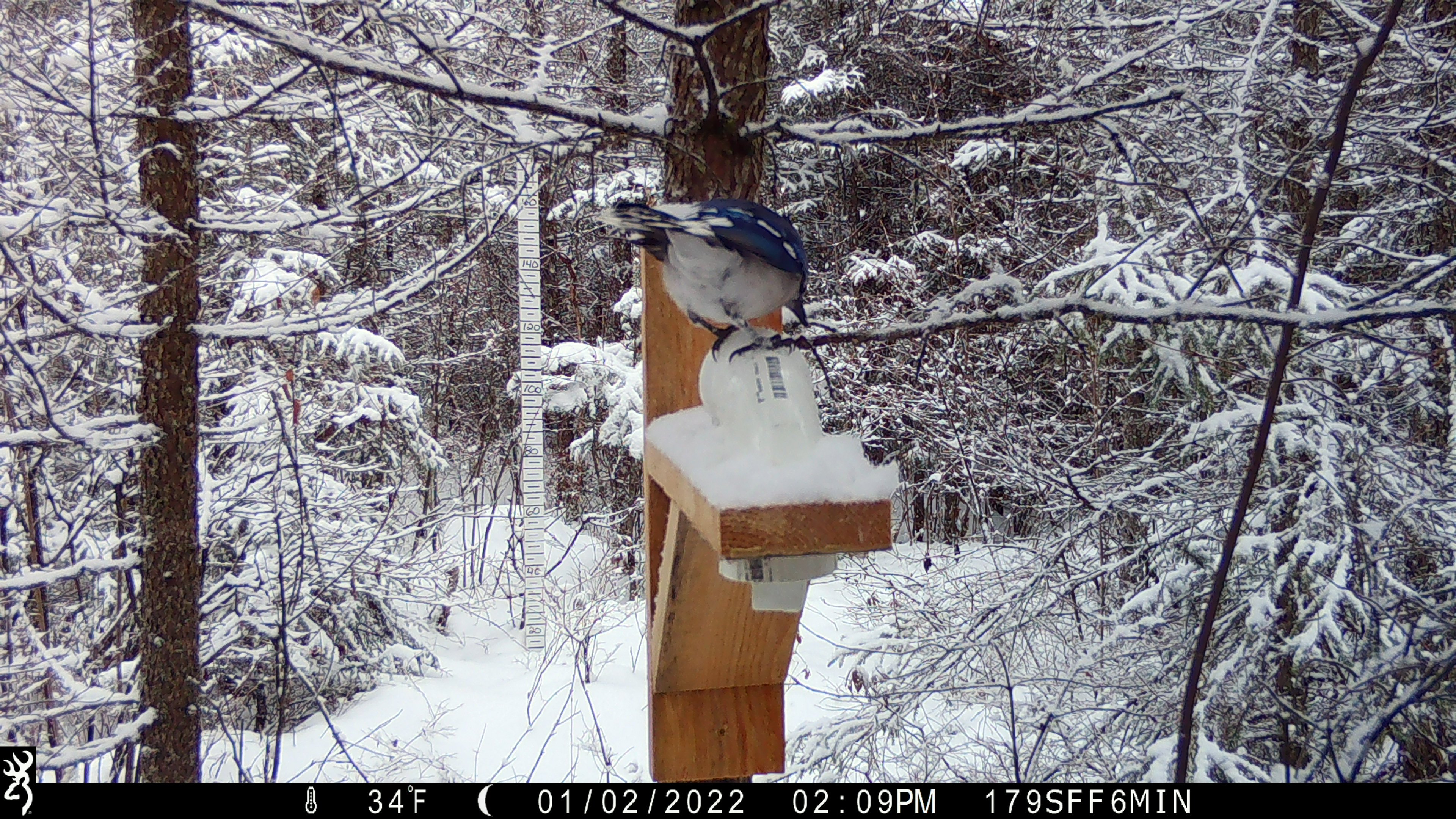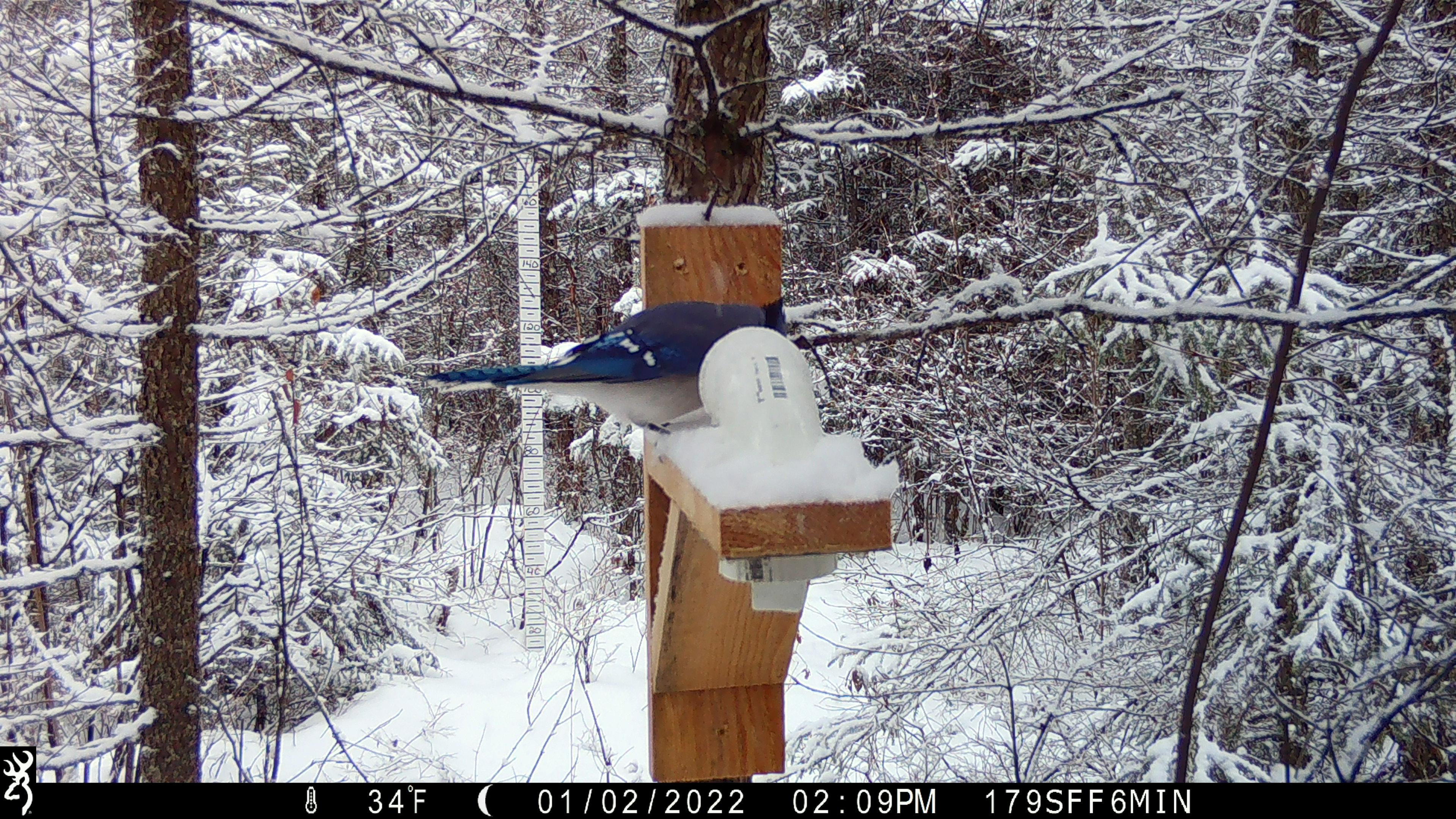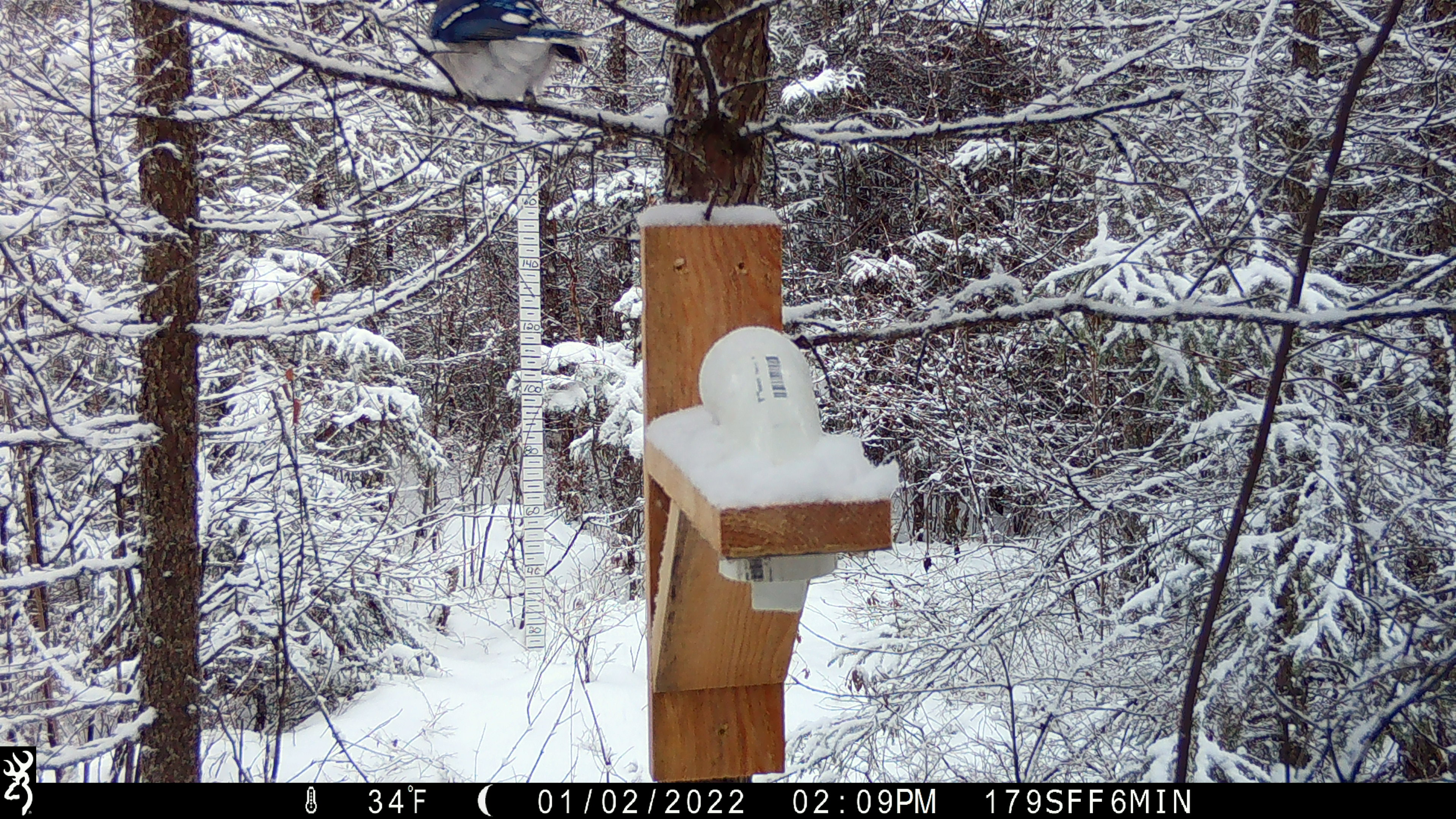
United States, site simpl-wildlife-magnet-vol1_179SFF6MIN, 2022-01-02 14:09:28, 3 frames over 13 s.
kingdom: Animalia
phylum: Chordata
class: Aves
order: Passeriformes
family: Corvidae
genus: Cyanocitta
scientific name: Cyanocitta cristata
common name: blue jay